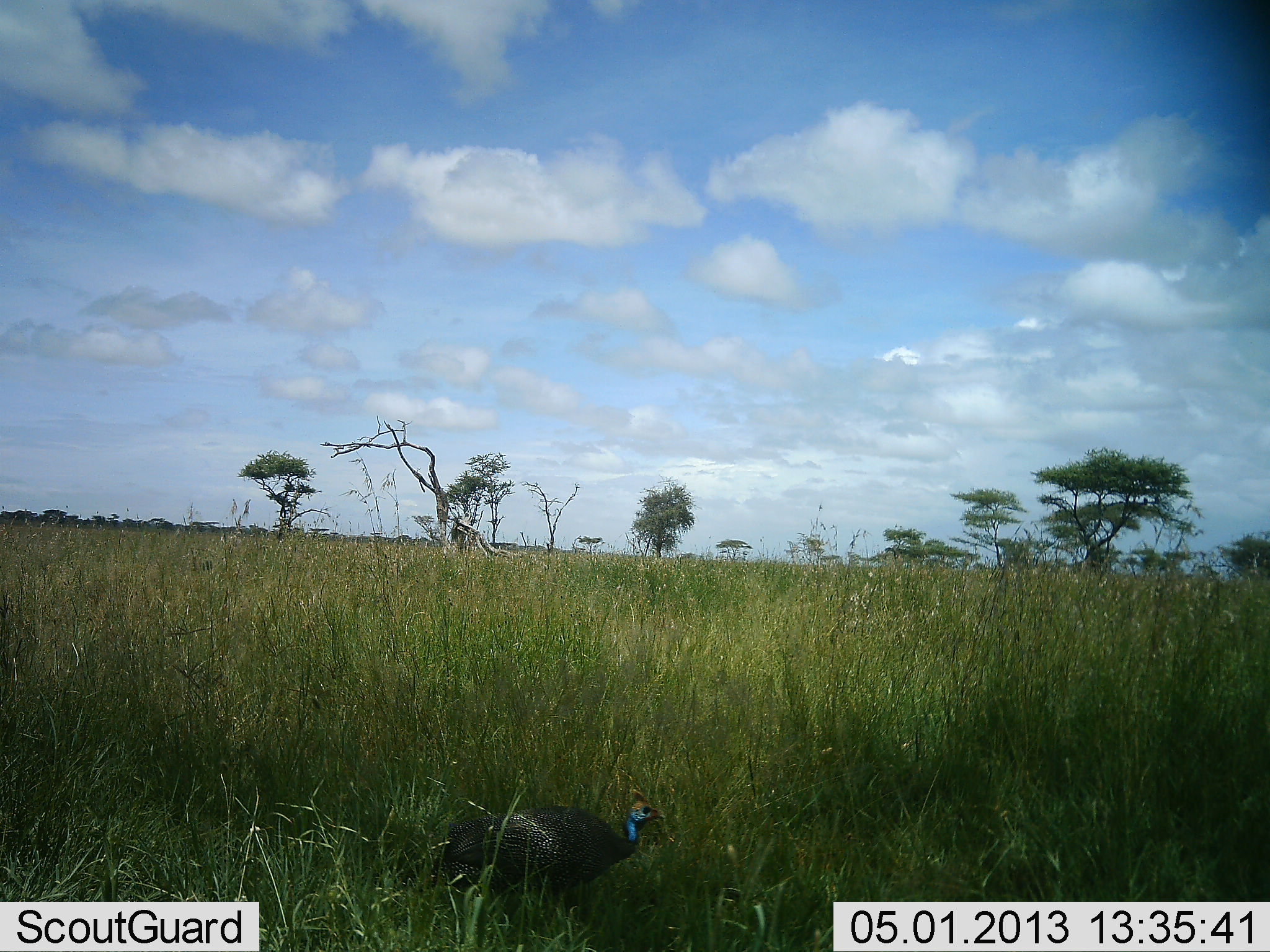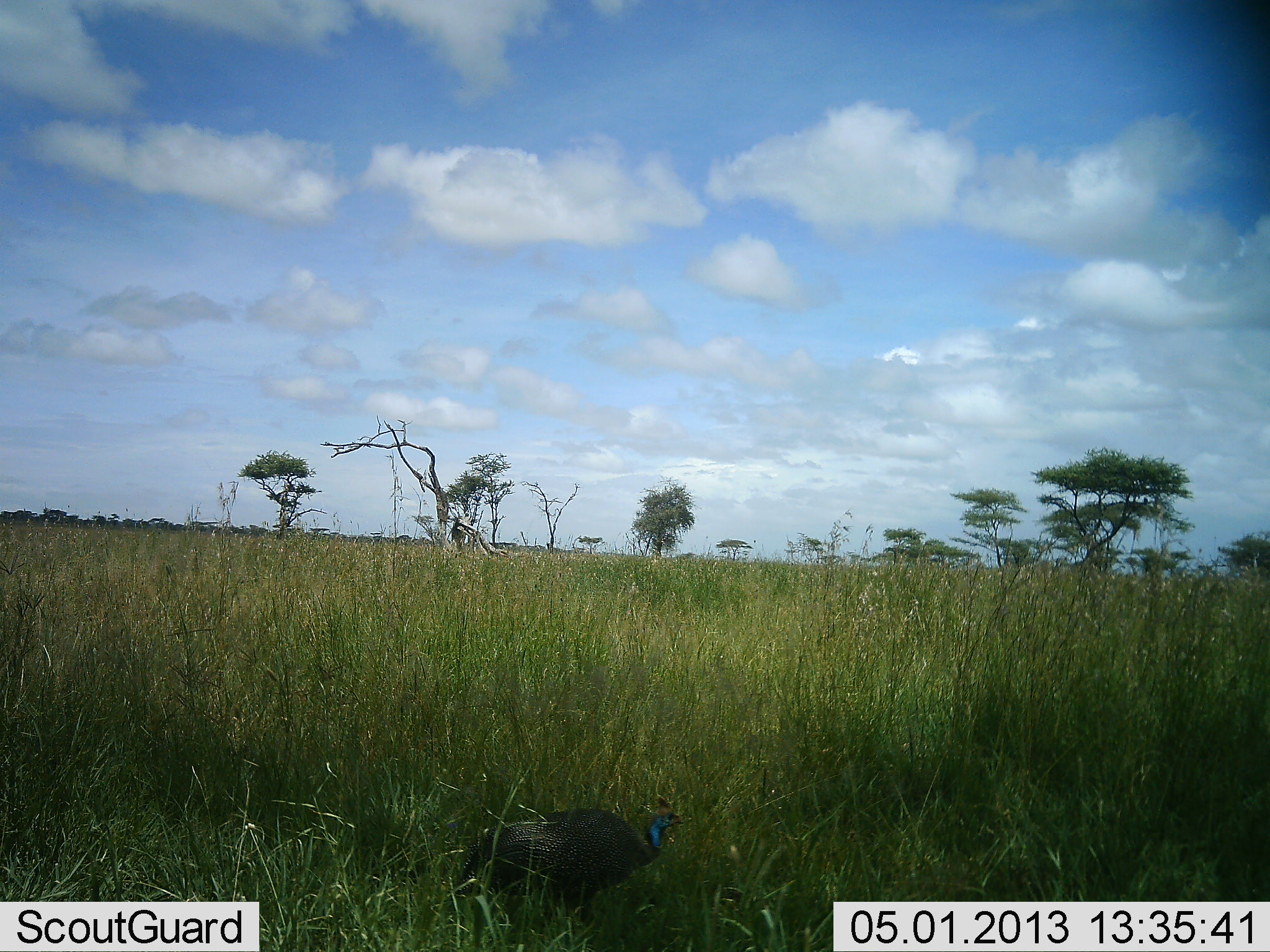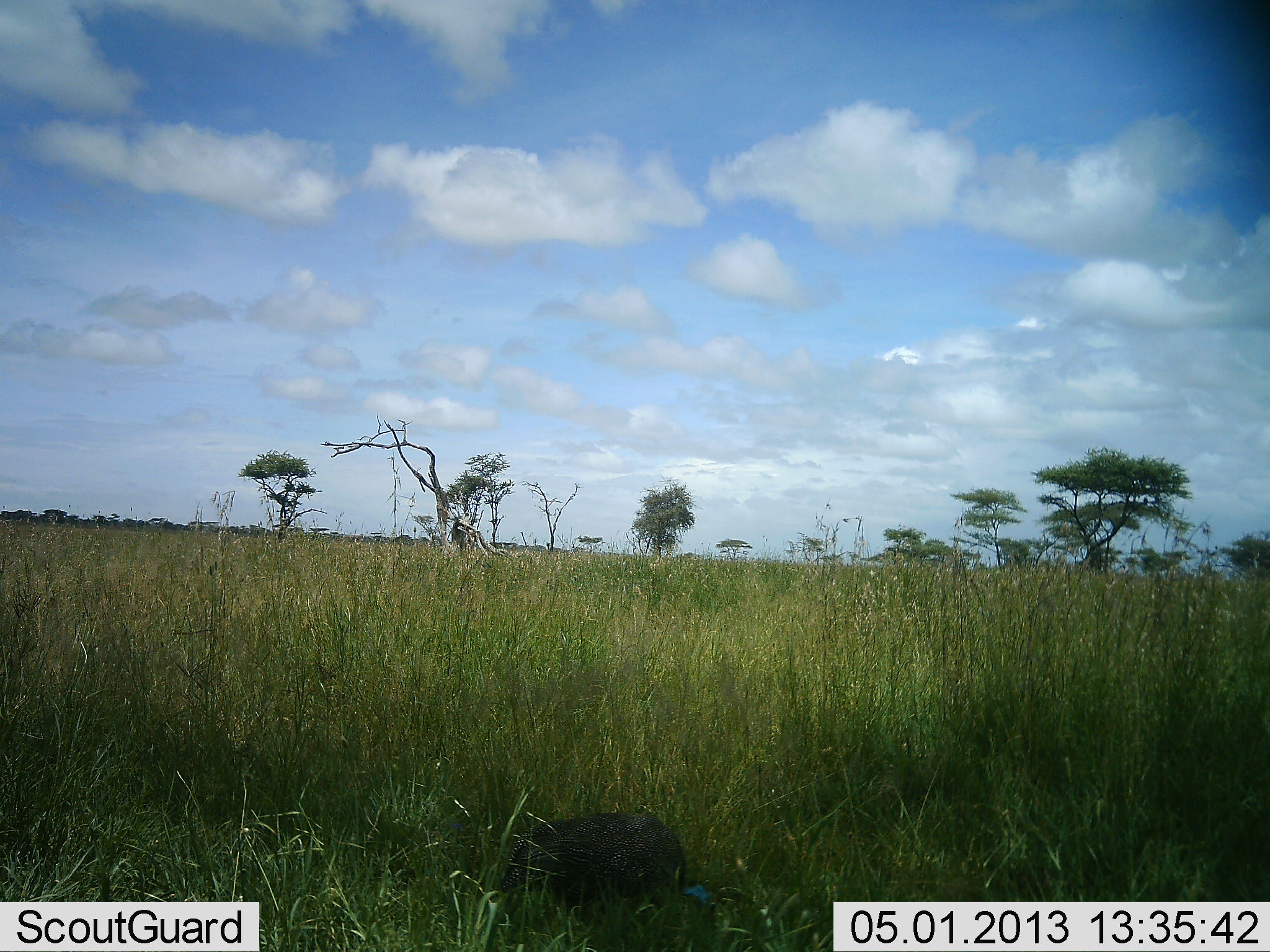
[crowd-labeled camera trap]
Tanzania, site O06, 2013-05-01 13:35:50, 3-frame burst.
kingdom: Animalia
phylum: Chordata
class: Aves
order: Galliformes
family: Numididae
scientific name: Numididae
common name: guinea fowl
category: guineafowl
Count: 1.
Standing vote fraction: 33%.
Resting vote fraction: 0%.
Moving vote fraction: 30%.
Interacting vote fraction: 0%.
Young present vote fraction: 0%.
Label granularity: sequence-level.